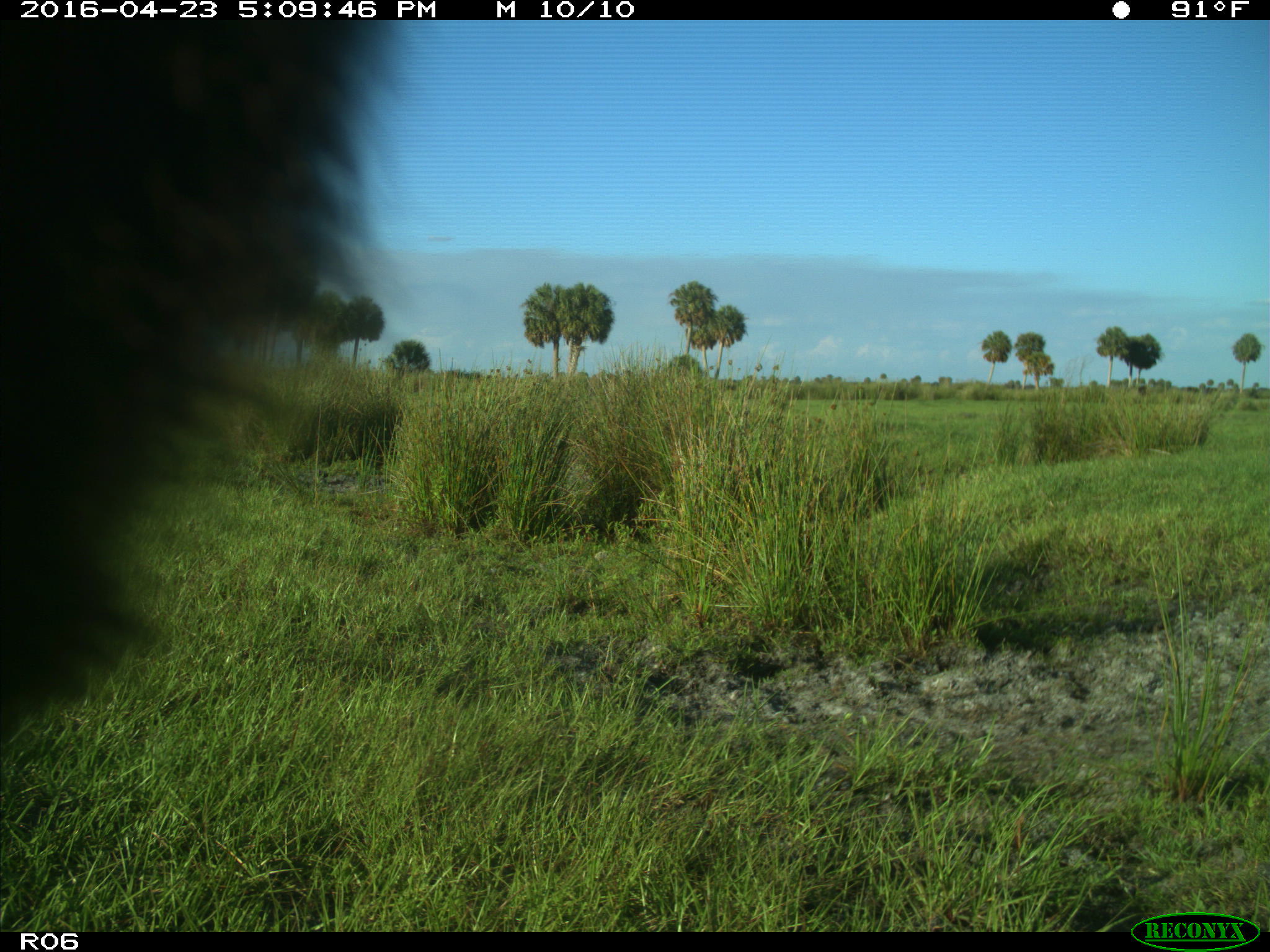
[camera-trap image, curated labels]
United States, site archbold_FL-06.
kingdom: Animalia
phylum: Chordata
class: Mammalia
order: Artiodactyla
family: Bovidae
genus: Bos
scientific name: Bos taurus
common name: domestic cow